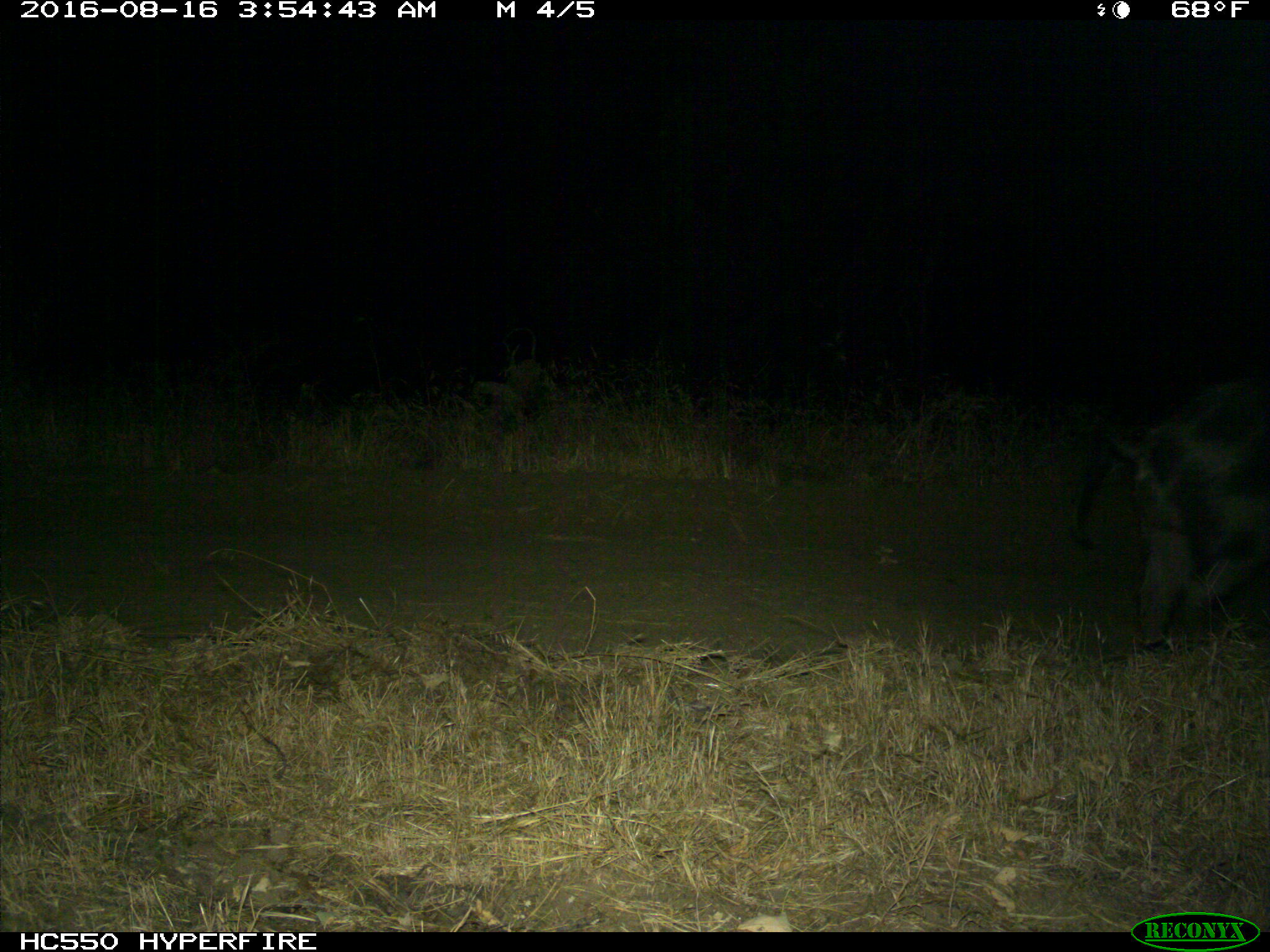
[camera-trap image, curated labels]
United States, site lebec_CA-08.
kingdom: Animalia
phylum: Chordata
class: Mammalia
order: Artiodactyla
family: Suidae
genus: Sus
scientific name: Sus scrofa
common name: wild boar